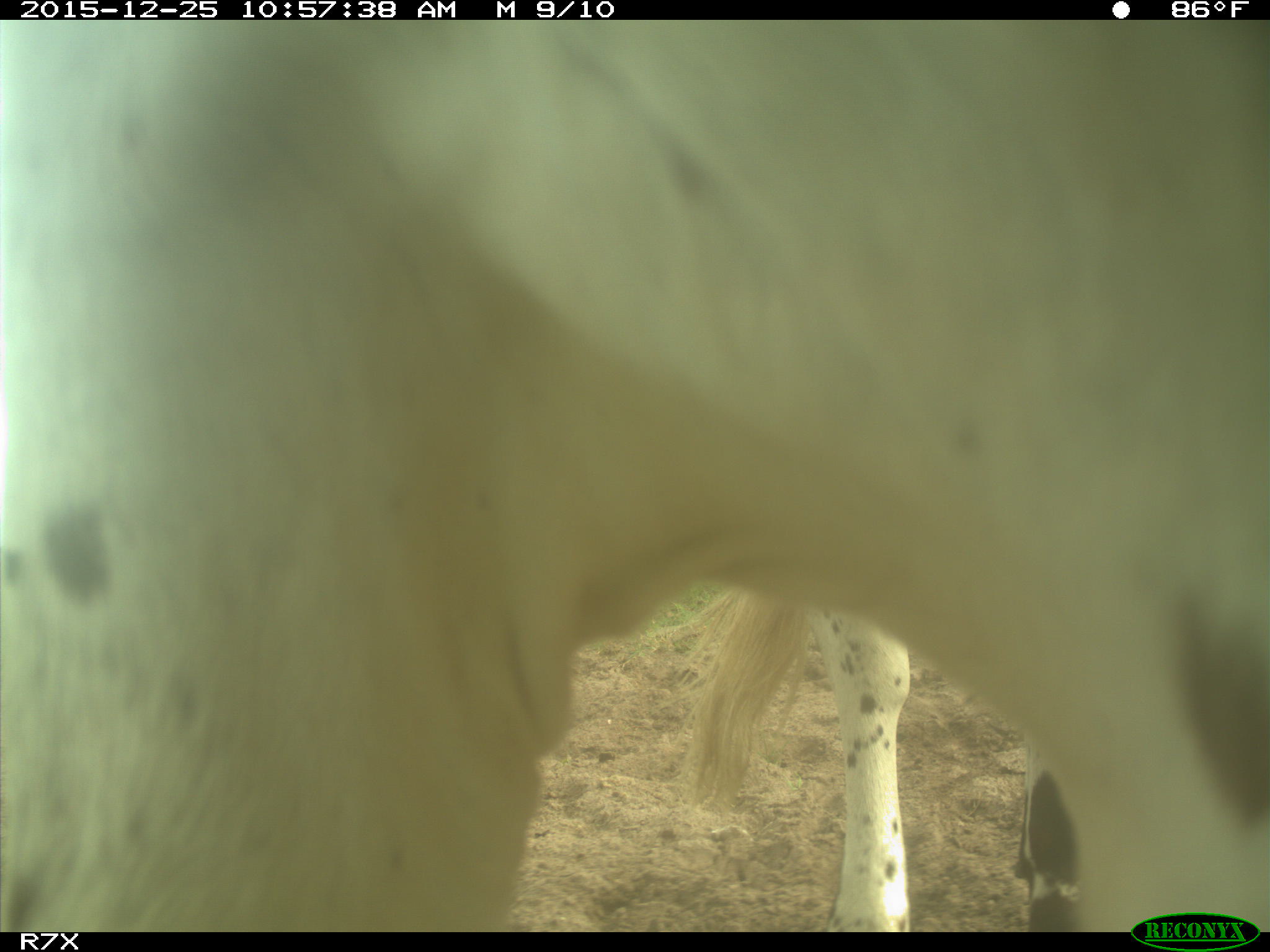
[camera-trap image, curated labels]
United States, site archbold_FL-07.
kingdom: Animalia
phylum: Chordata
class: Mammalia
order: Artiodactyla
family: Bovidae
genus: Bos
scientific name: Bos taurus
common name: domestic cow